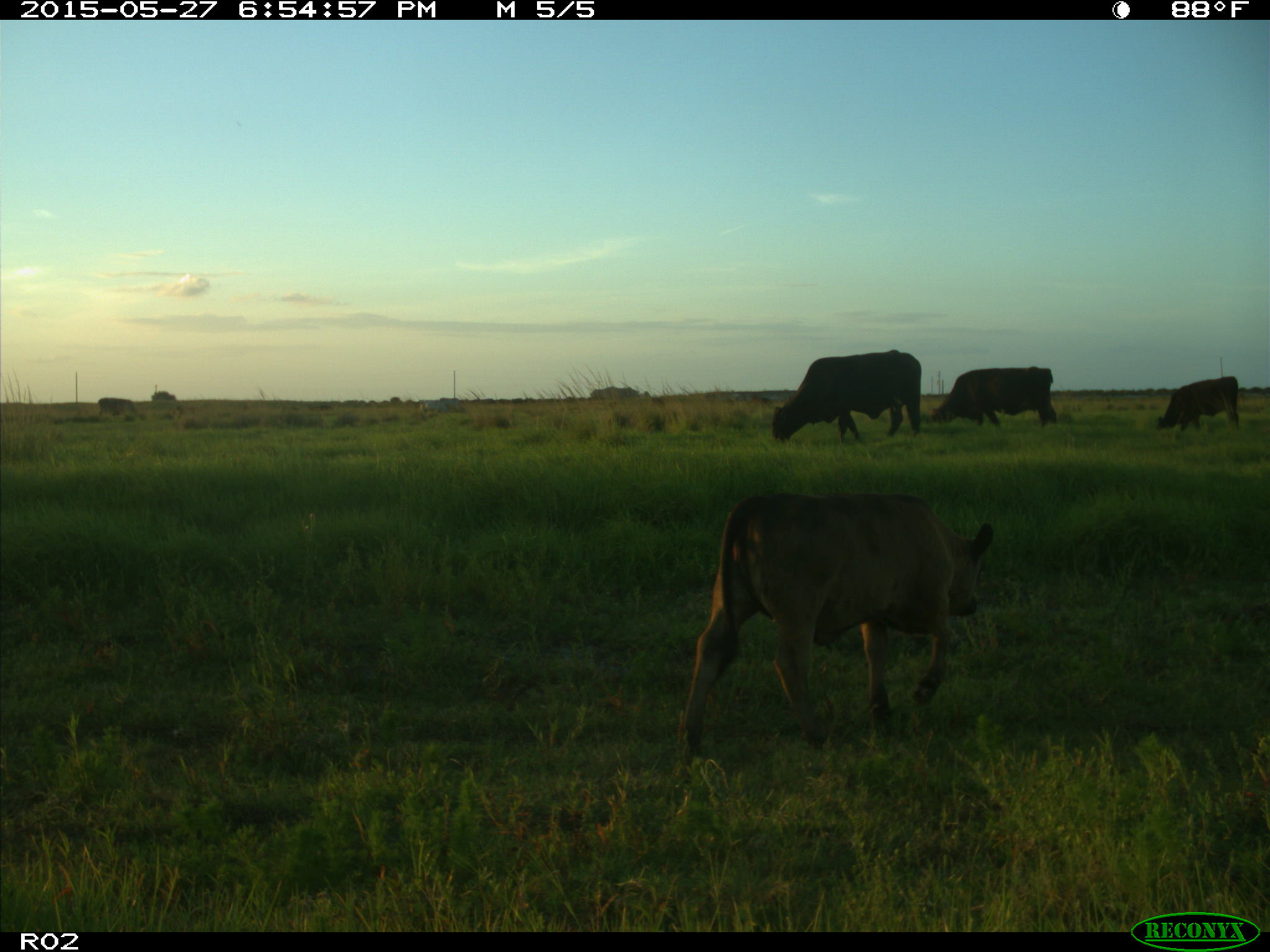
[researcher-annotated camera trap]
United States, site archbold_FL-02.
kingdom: Animalia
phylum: Chordata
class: Mammalia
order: Artiodactyla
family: Bovidae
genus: Bos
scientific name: Bos taurus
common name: domestic cow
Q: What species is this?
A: Bos taurus (domestic cow).